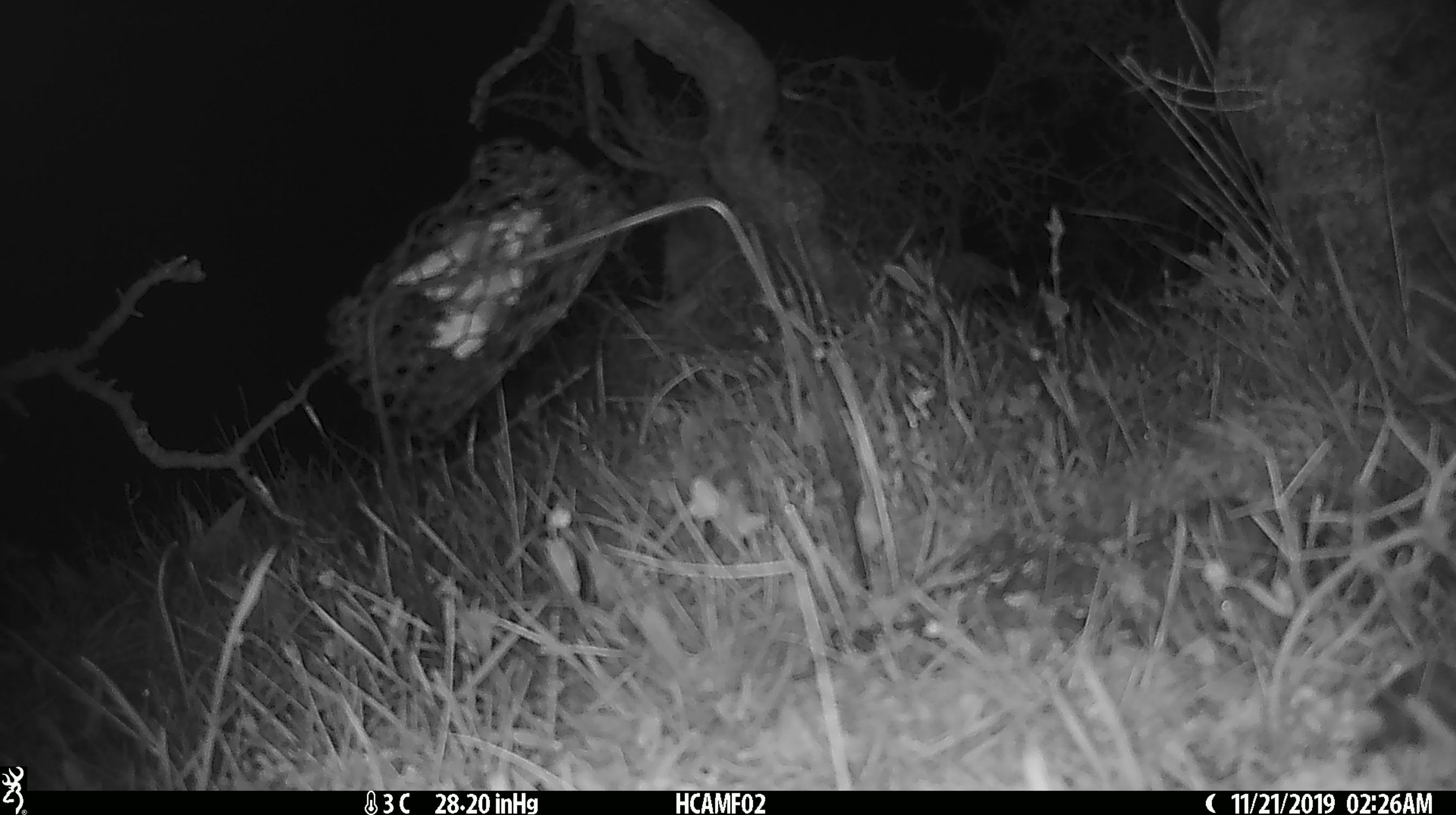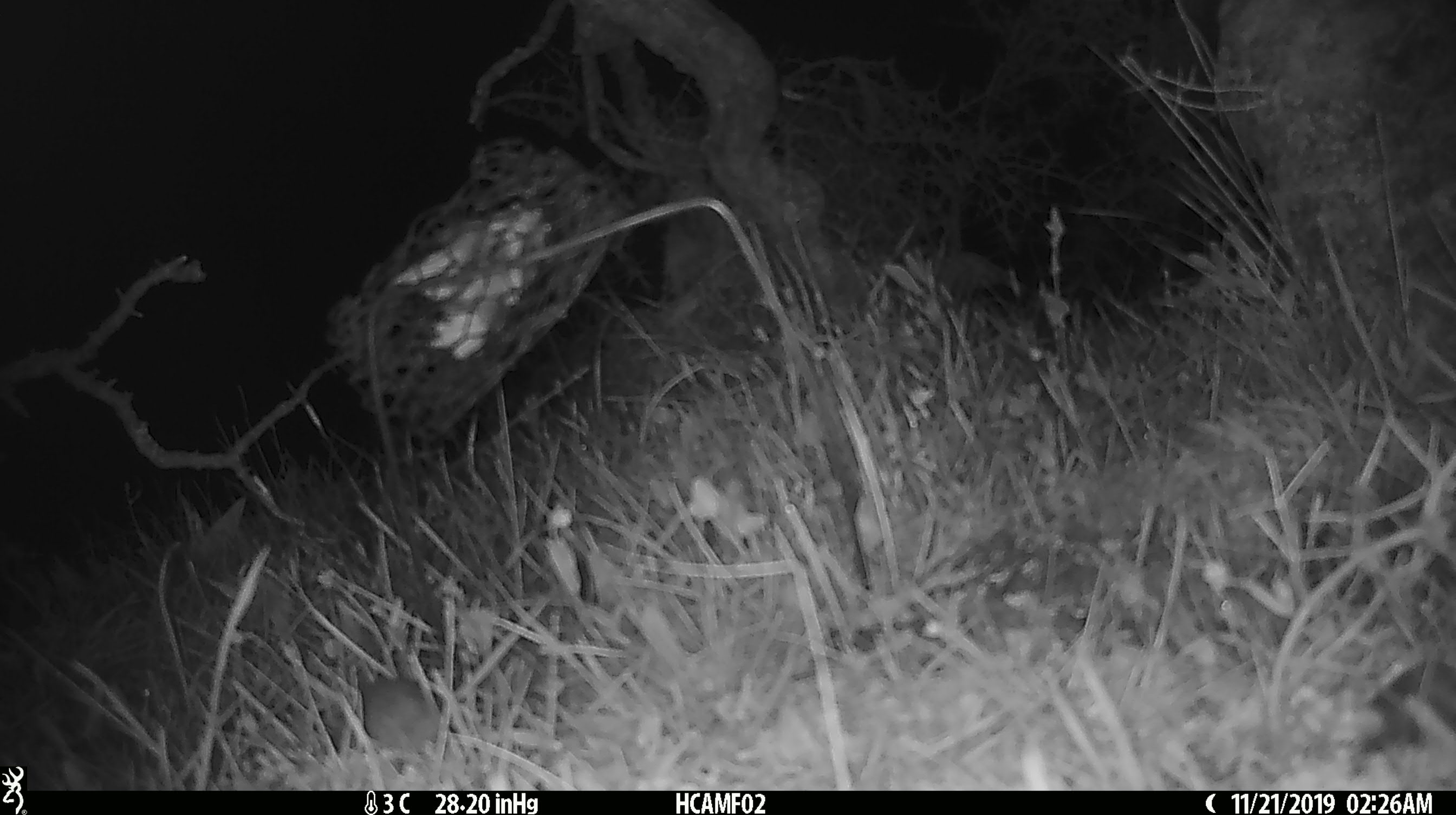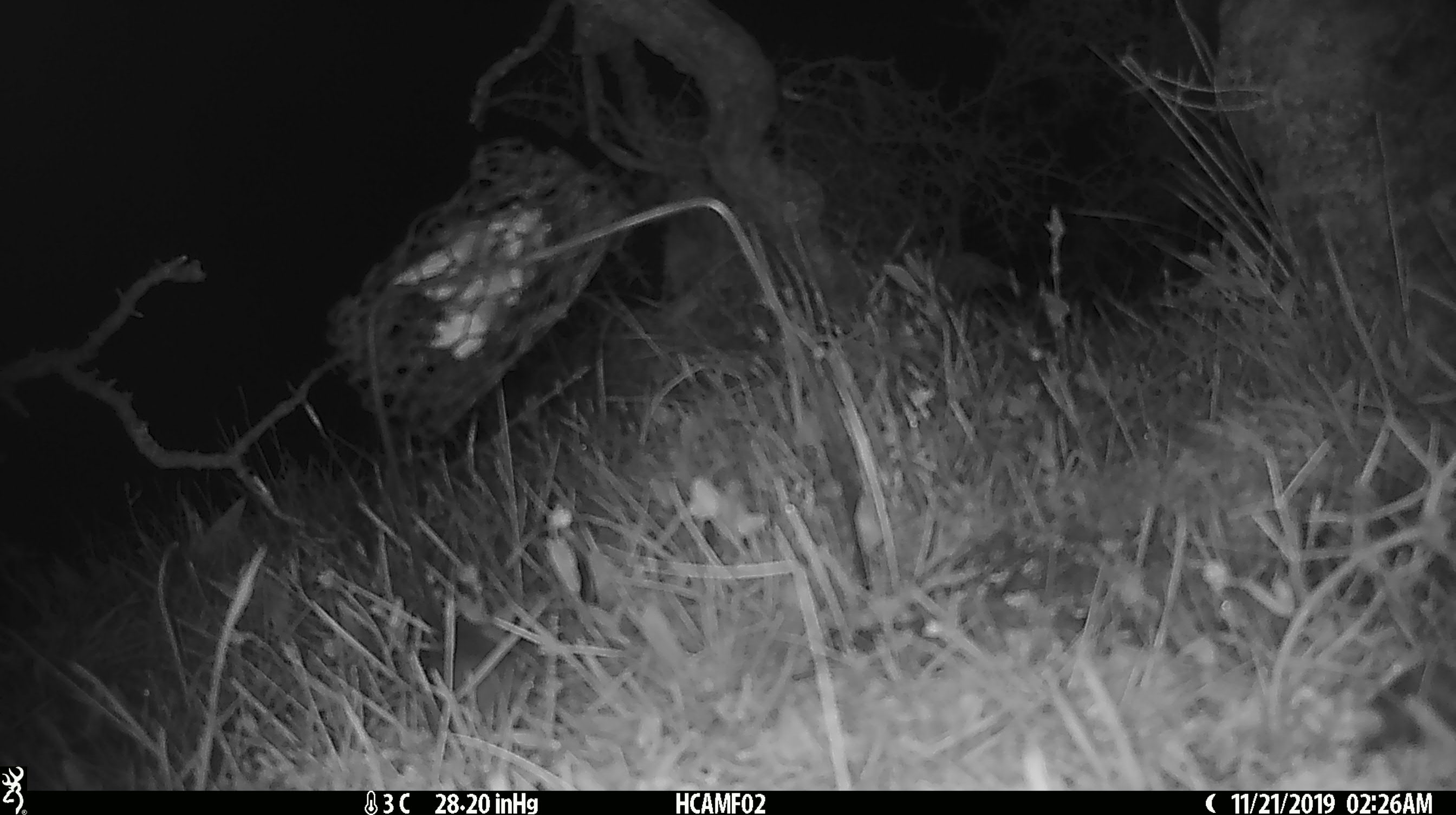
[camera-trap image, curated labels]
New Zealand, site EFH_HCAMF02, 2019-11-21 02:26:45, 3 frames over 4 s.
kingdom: Animalia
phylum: Chordata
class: Mammalia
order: Rodentia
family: Muridae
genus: Mus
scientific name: Mus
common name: mouse